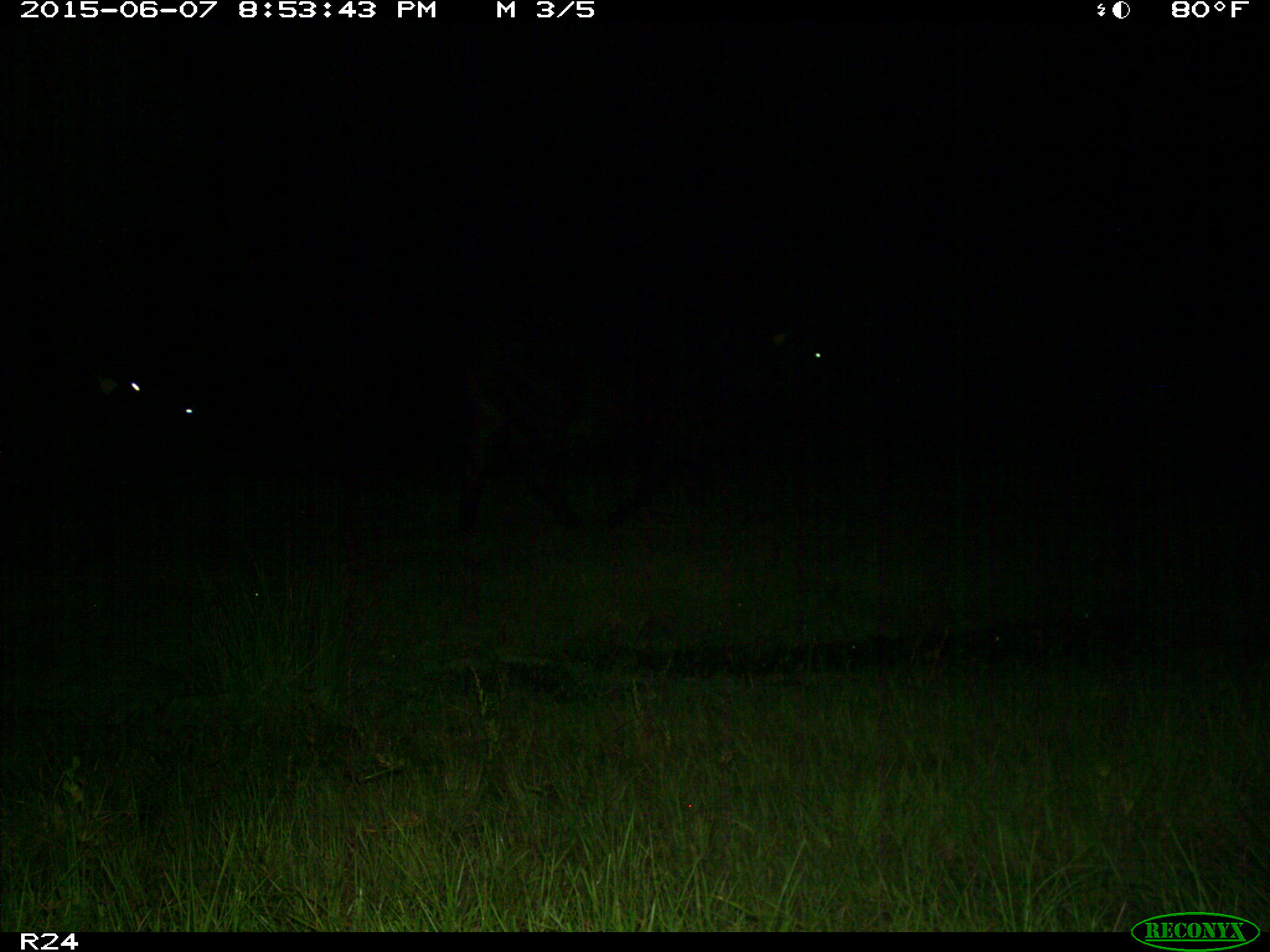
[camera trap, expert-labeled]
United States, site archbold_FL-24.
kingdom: Animalia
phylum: Chordata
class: Mammalia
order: Artiodactyla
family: Bovidae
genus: Bos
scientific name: Bos taurus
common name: domestic cow